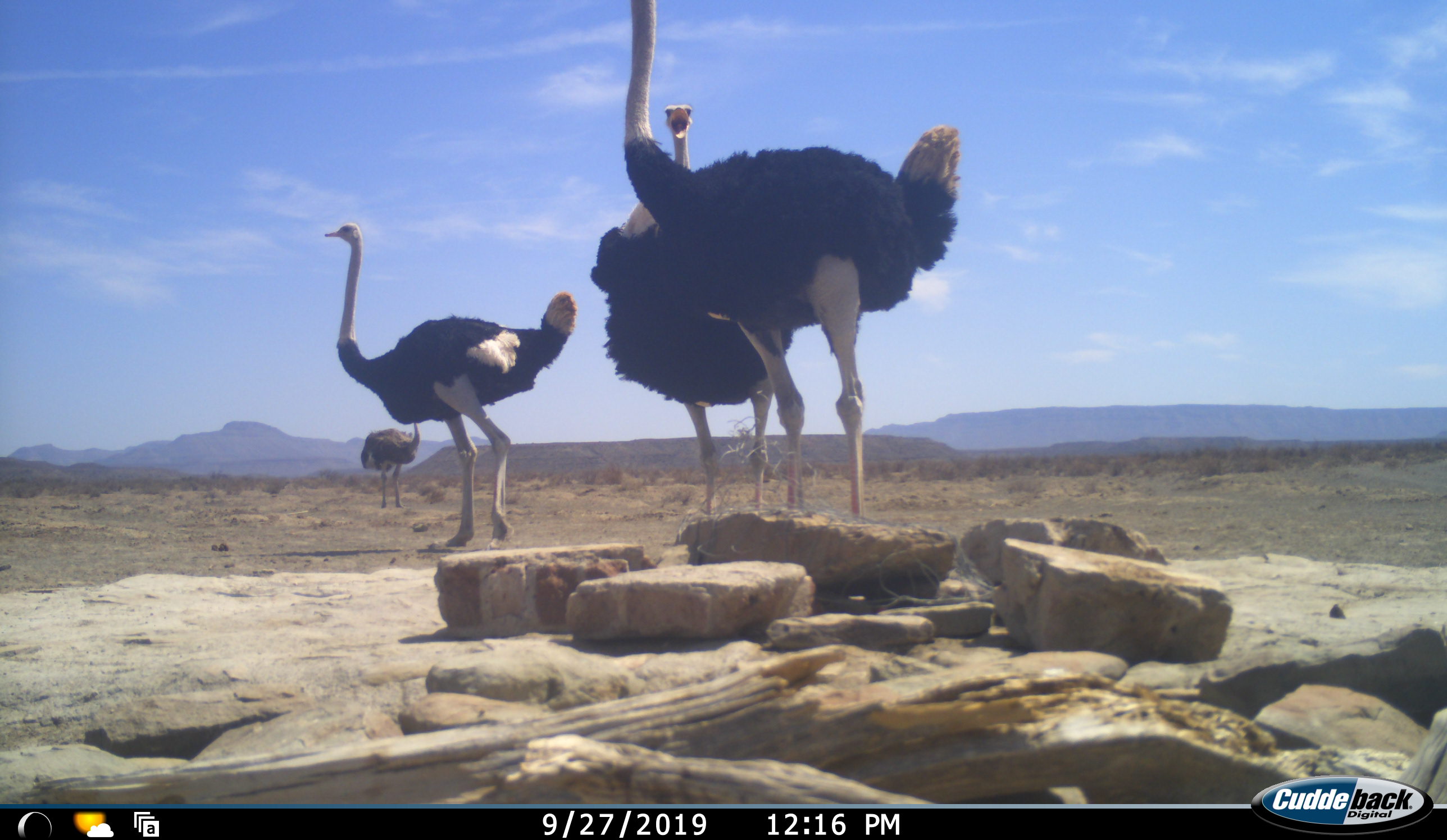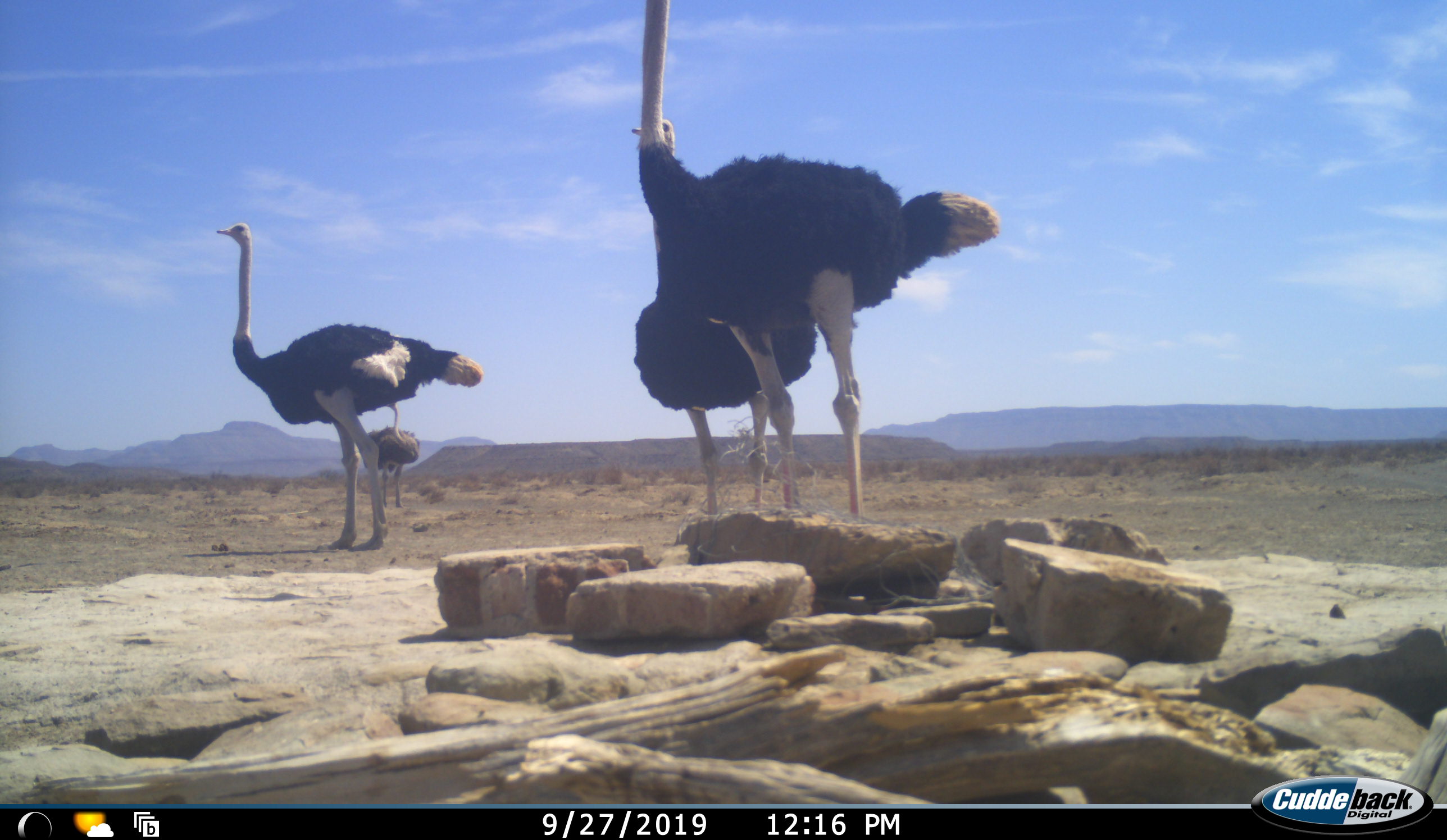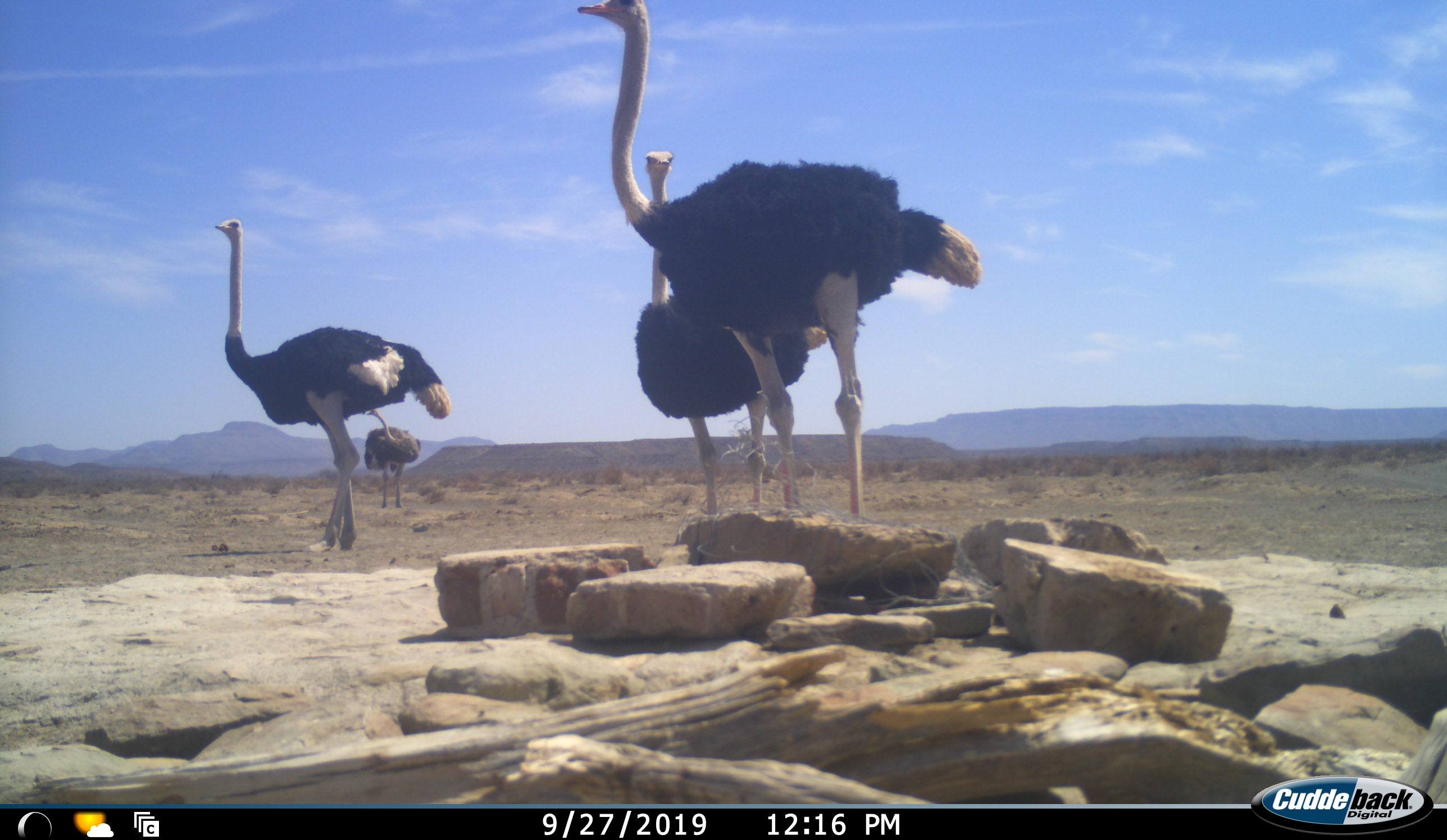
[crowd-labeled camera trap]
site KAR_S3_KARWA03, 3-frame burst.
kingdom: Animalia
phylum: Chordata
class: Aves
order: Struthioniformes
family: Struthionidae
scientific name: Struthionidae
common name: ostrich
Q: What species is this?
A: Ostrich (Struthionidae).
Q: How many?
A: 4.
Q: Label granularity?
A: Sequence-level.